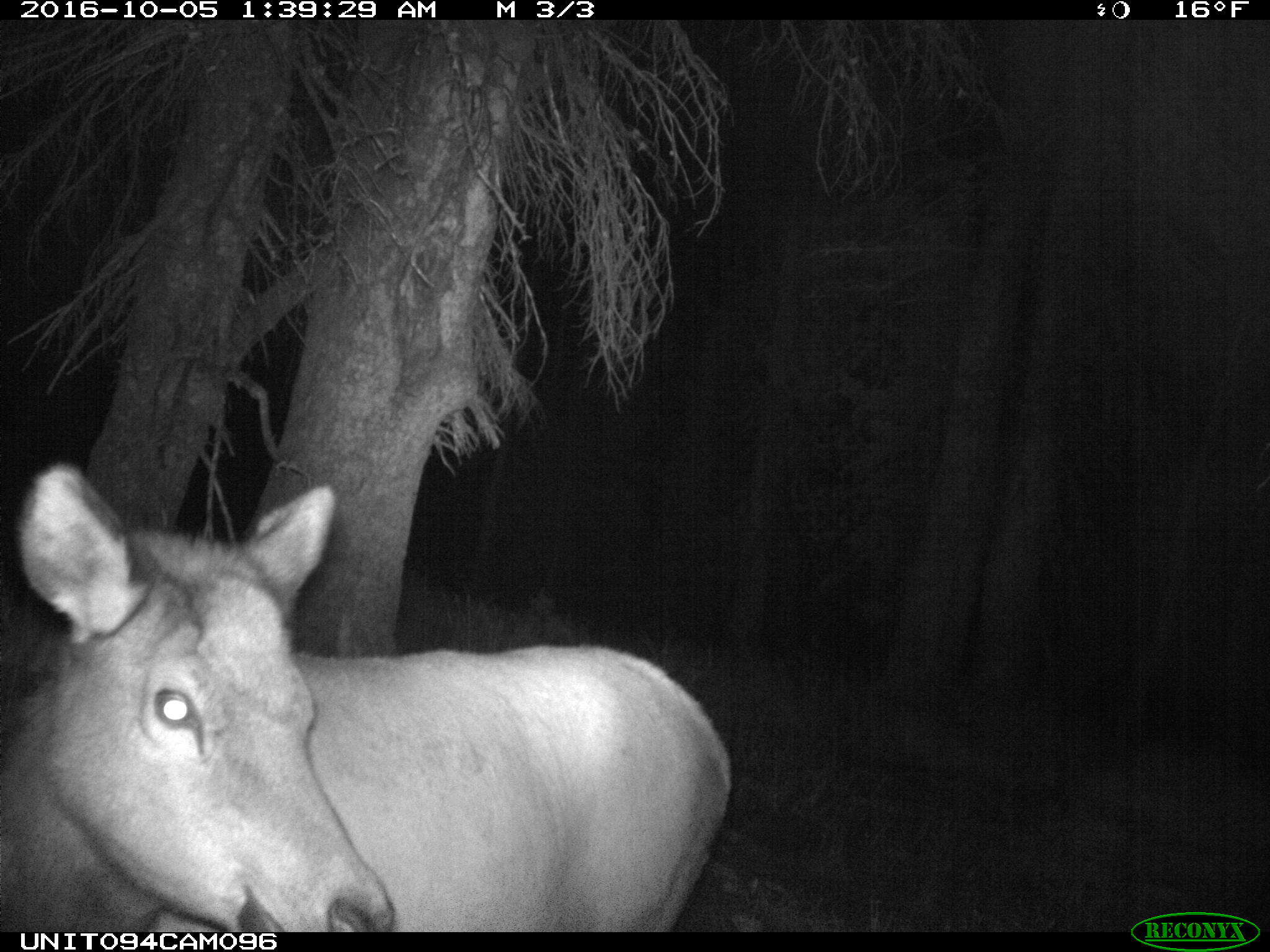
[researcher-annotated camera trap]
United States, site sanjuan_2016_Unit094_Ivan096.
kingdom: Animalia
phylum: Chordata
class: Mammalia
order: Artiodactyla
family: Cervidae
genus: Cervus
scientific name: Cervus elaphus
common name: red deer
Cervus elaphus (red deer).